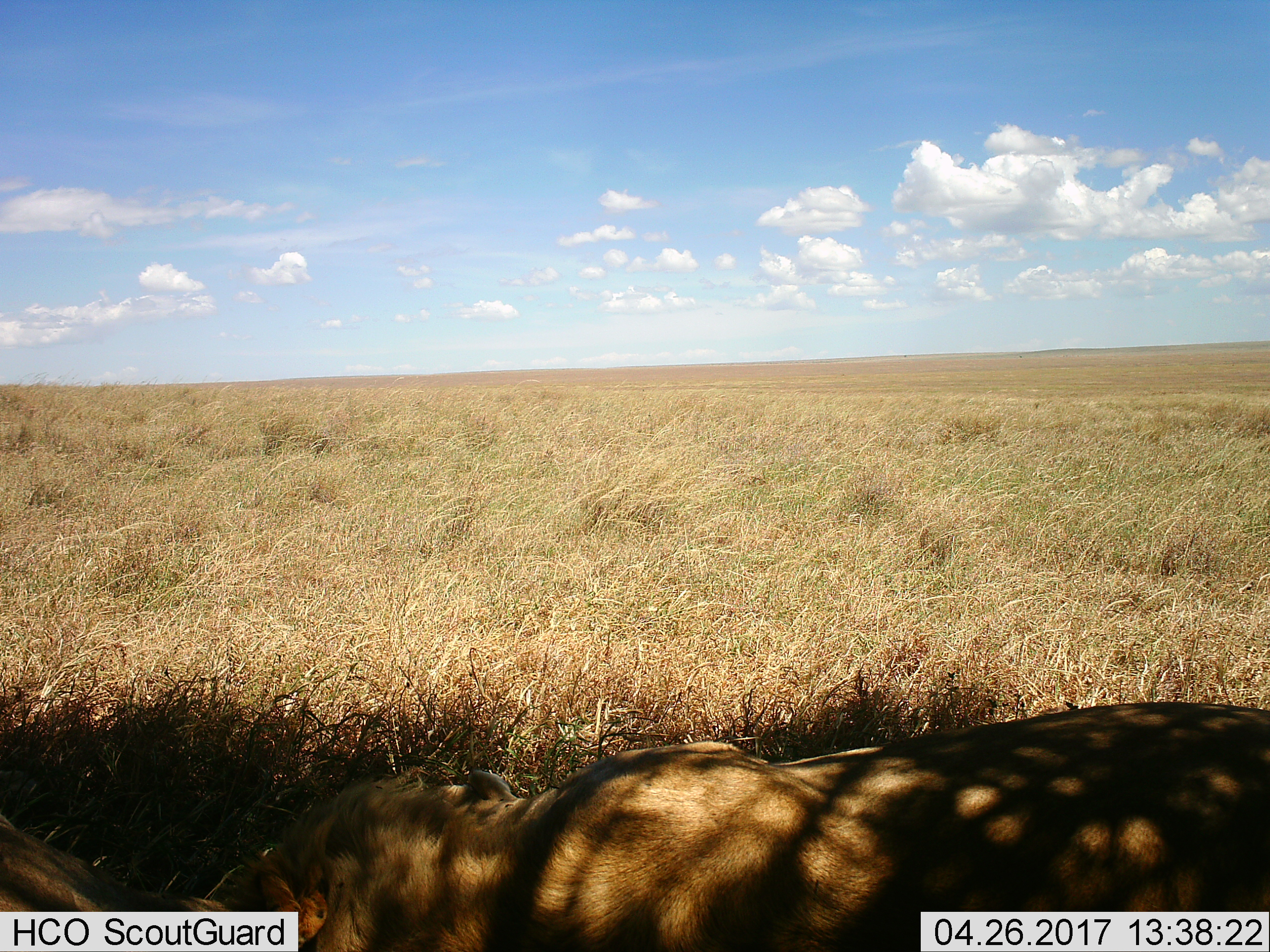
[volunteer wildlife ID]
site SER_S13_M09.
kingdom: Animalia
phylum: Chordata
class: Mammalia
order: Carnivora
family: Felidae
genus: Panthera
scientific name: Panthera leo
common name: lion female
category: lionfemale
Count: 1.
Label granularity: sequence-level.